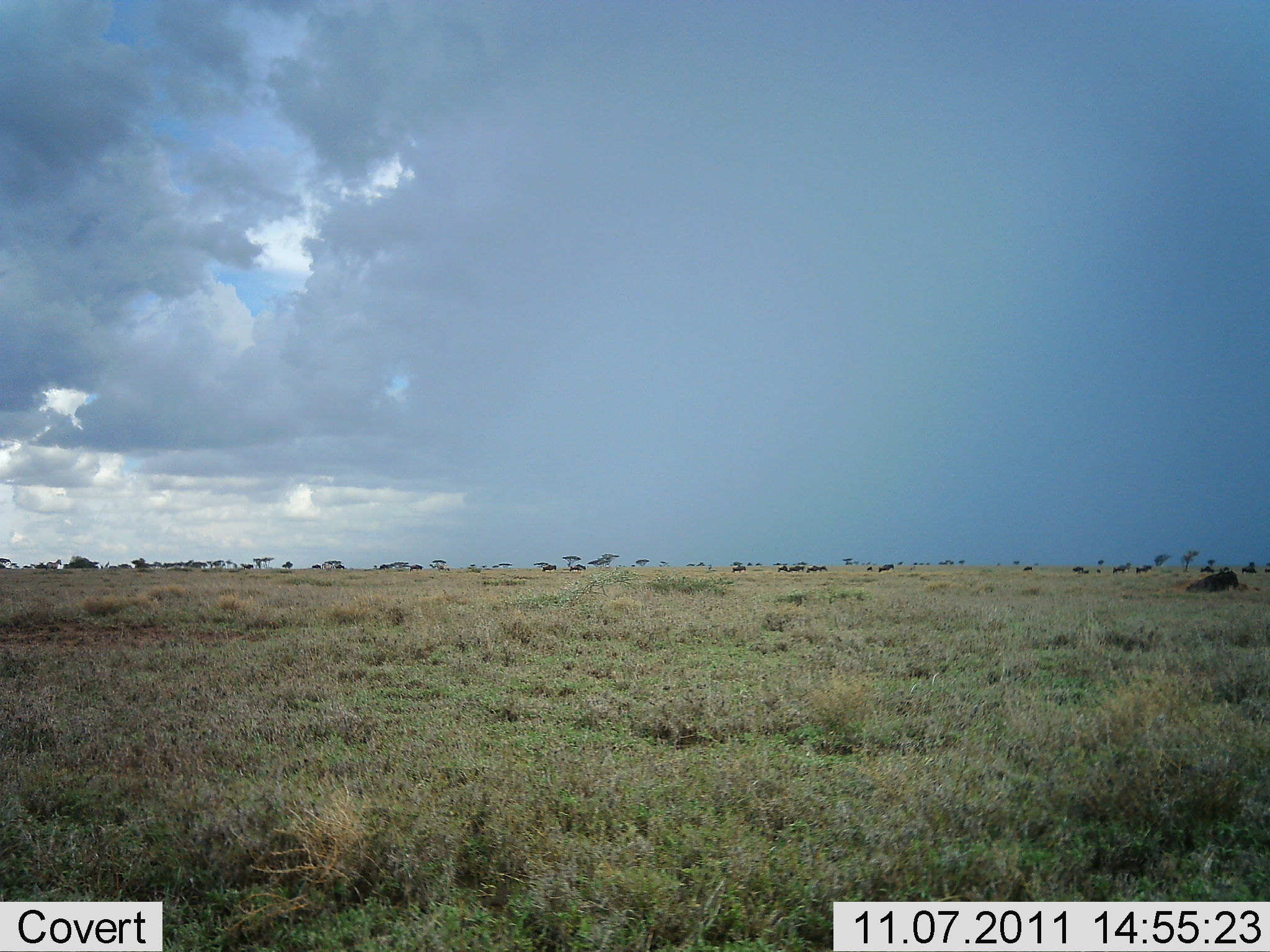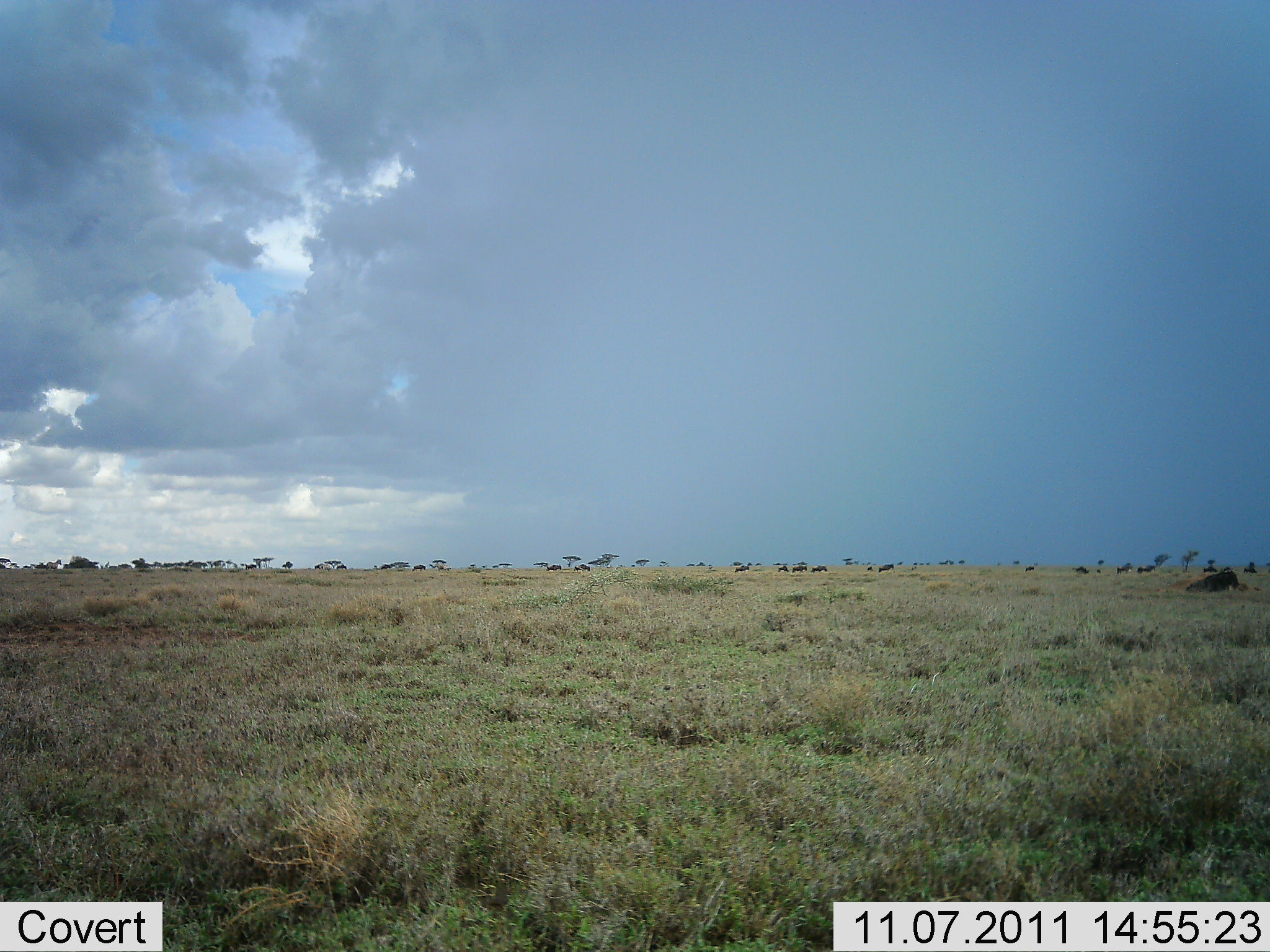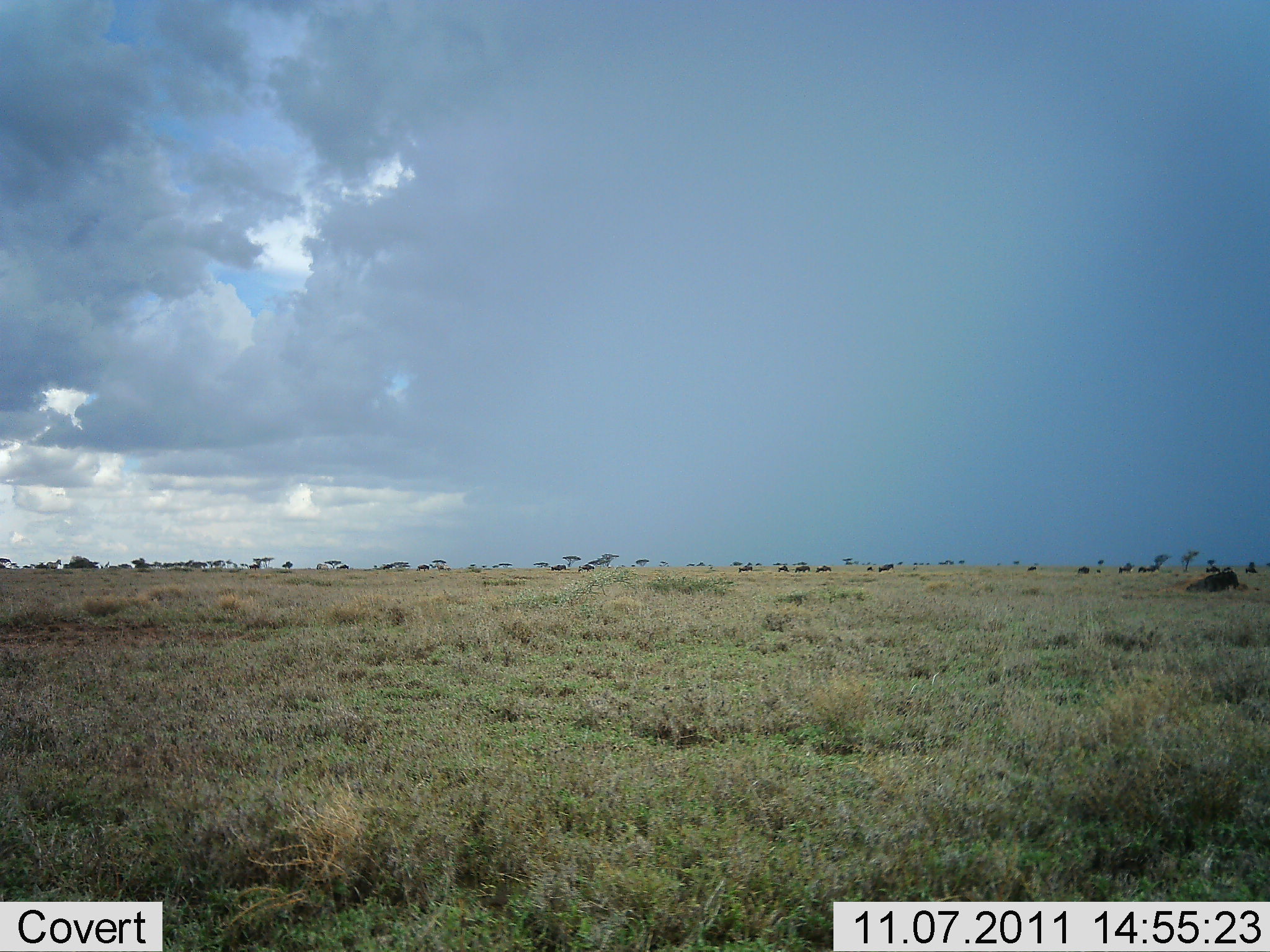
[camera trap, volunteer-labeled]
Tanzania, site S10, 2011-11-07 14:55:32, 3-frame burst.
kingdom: Animalia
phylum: Chordata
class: Mammalia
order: Artiodactyla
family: Bovidae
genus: Connochaetes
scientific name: Connochaetes taurinus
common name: blue wildebeest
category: wildebeest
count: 11-50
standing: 11%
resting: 22%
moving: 89%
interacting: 0%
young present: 0%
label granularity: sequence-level